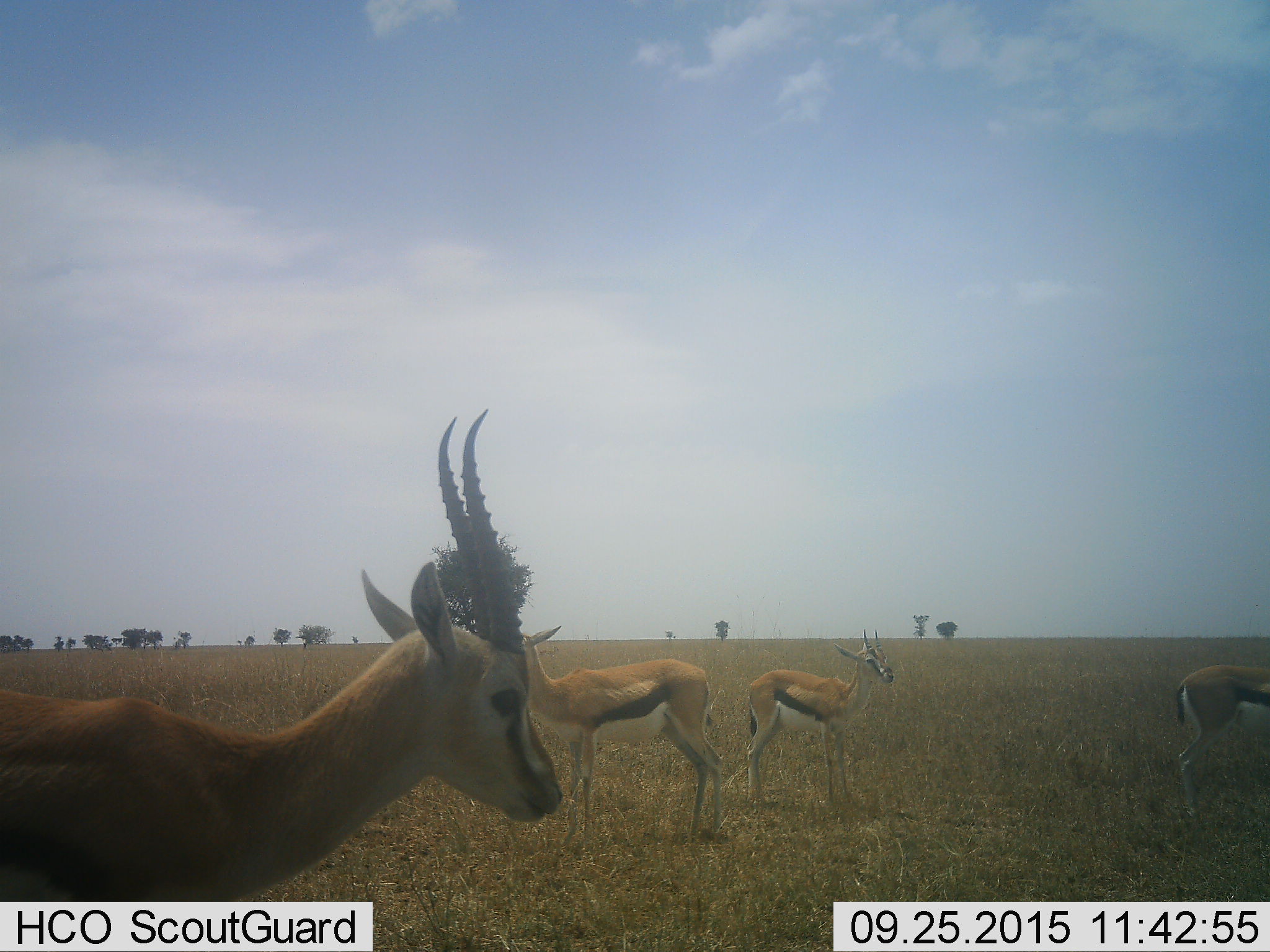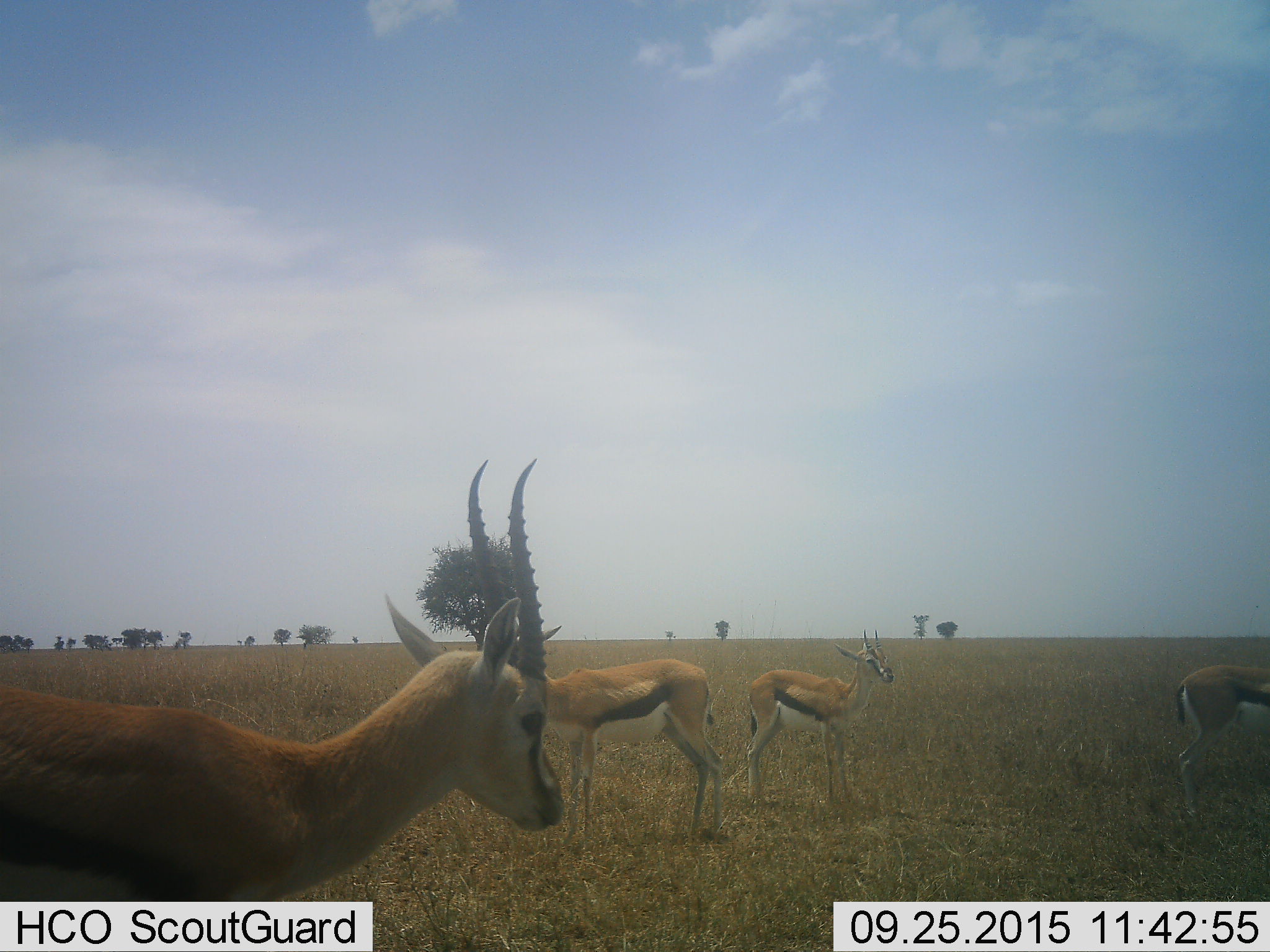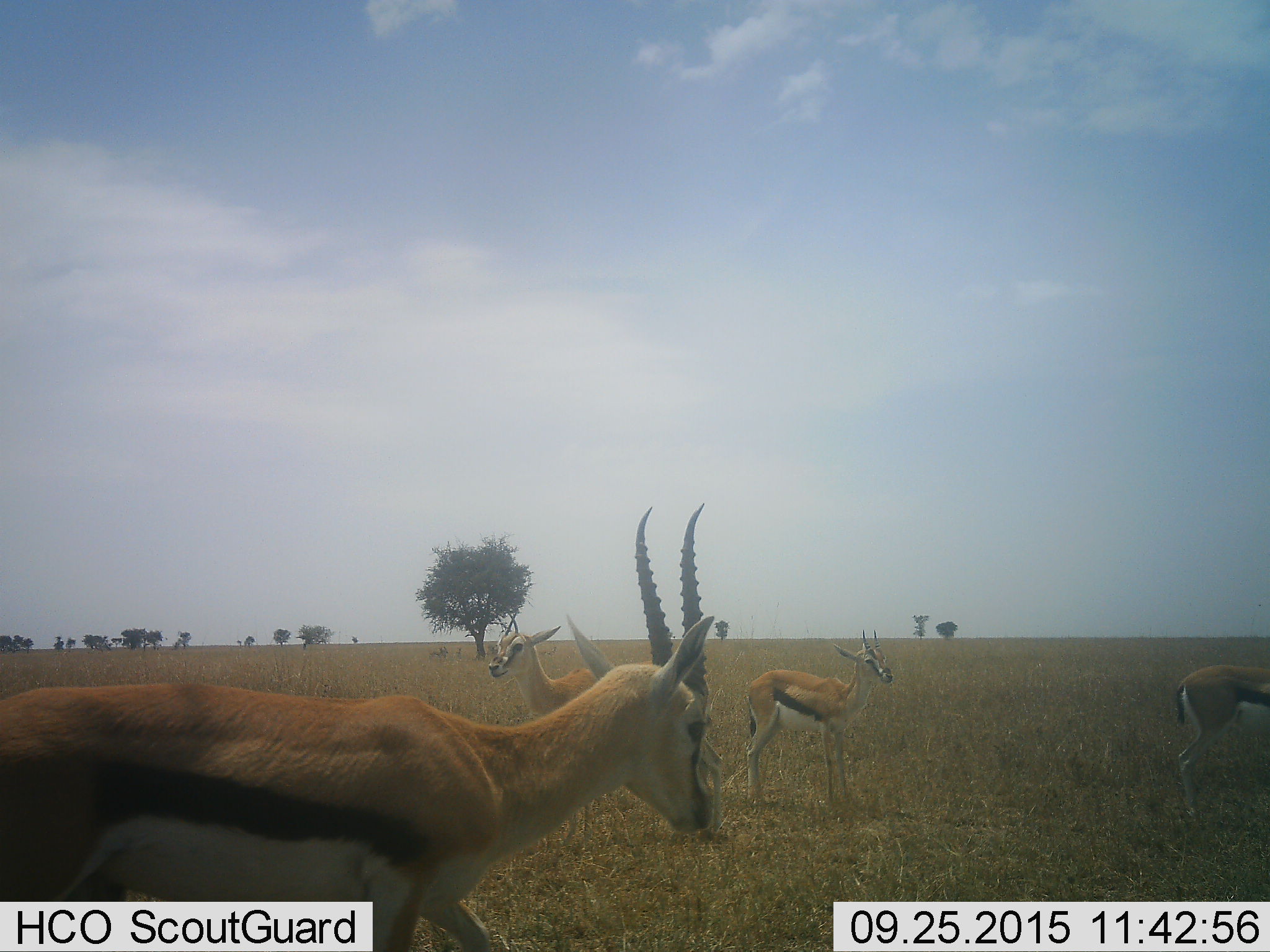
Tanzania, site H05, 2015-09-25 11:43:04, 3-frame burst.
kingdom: Animalia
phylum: Chordata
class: Mammalia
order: Artiodactyla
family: Bovidae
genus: Eudorcas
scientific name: Eudorcas thomsonii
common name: thomson's gazelle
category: gazellethomsons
Gazellethomsons (thomson's gazelle) (Eudorcas thomsonii), count 4. Behavior (volunteer vote fractions): standing 90%, resting 20%, moving 40%, interacting 0%. Young present (vote fraction): 50%. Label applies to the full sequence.